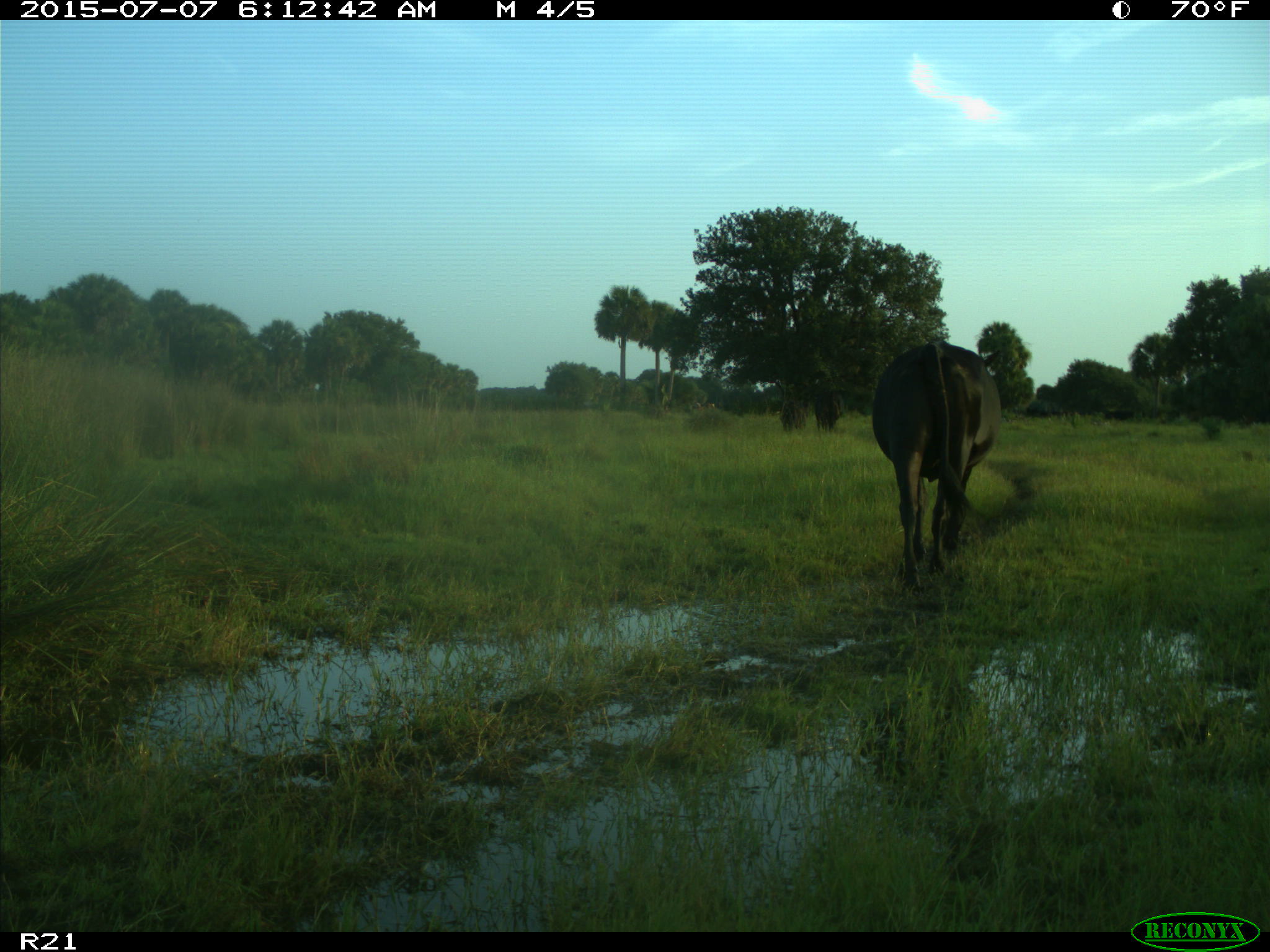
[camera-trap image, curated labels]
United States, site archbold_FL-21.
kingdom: Animalia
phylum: Chordata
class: Mammalia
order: Artiodactyla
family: Bovidae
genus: Bos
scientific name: Bos taurus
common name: domestic cow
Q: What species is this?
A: Bos taurus (domestic cow).